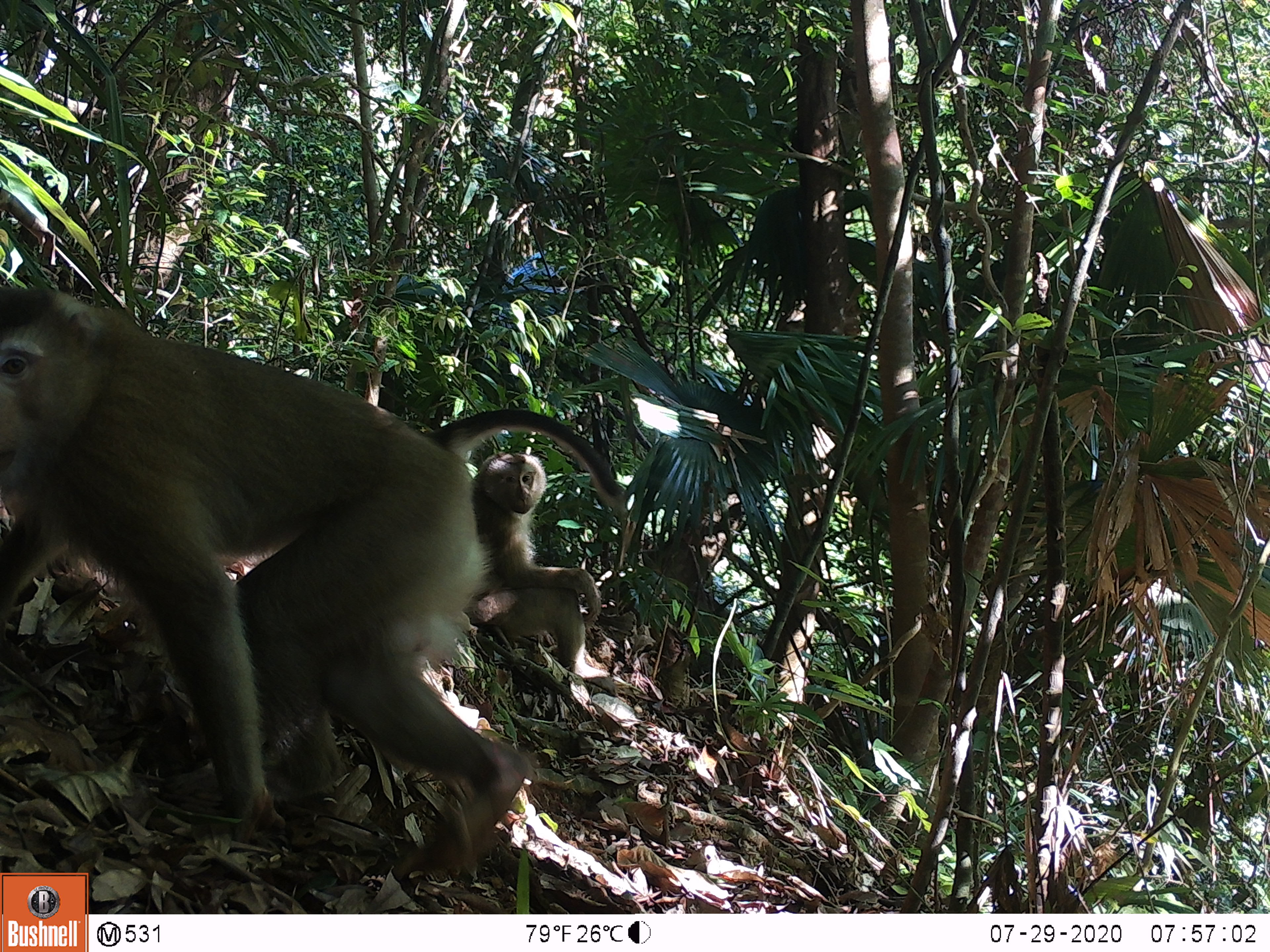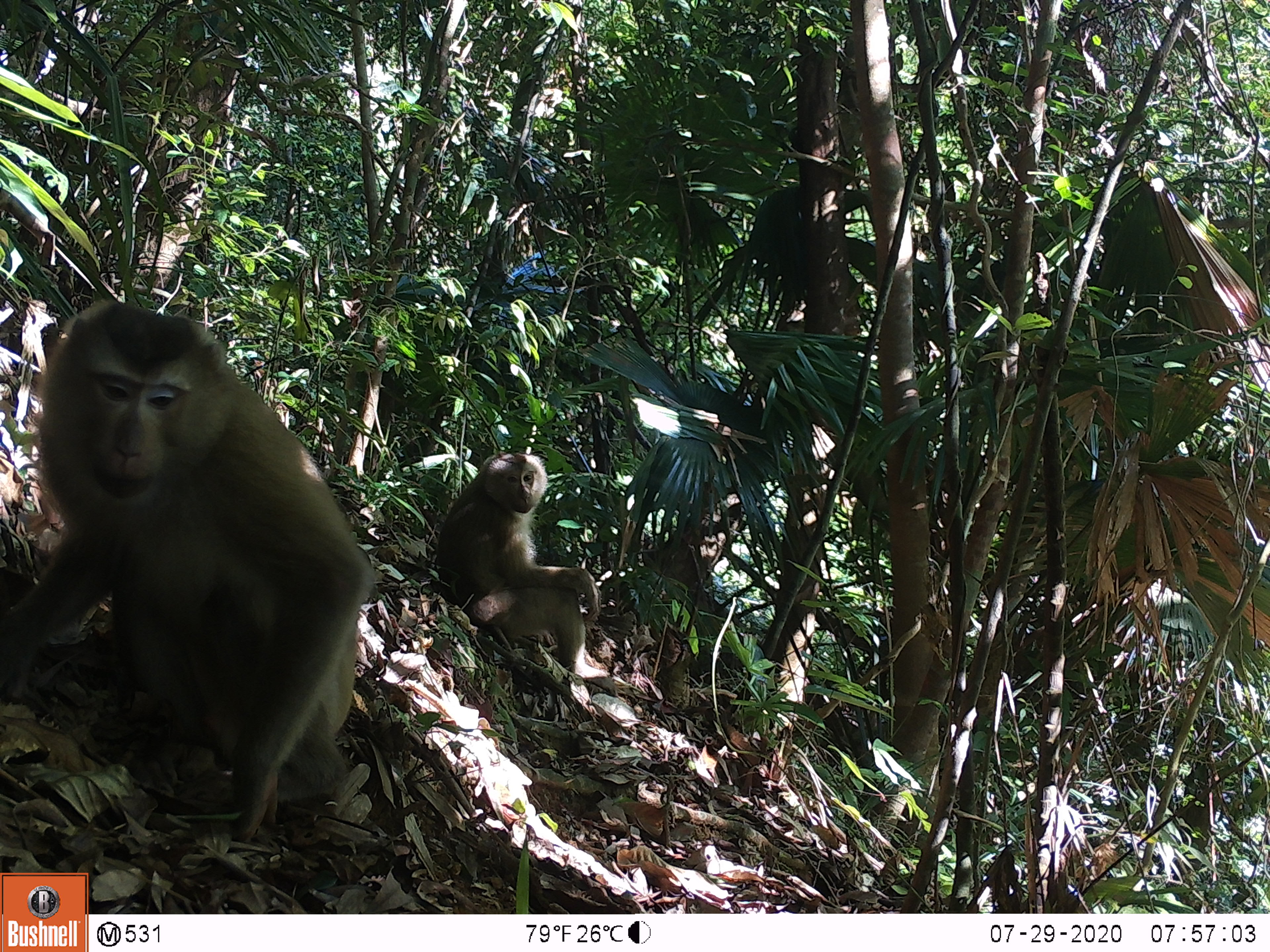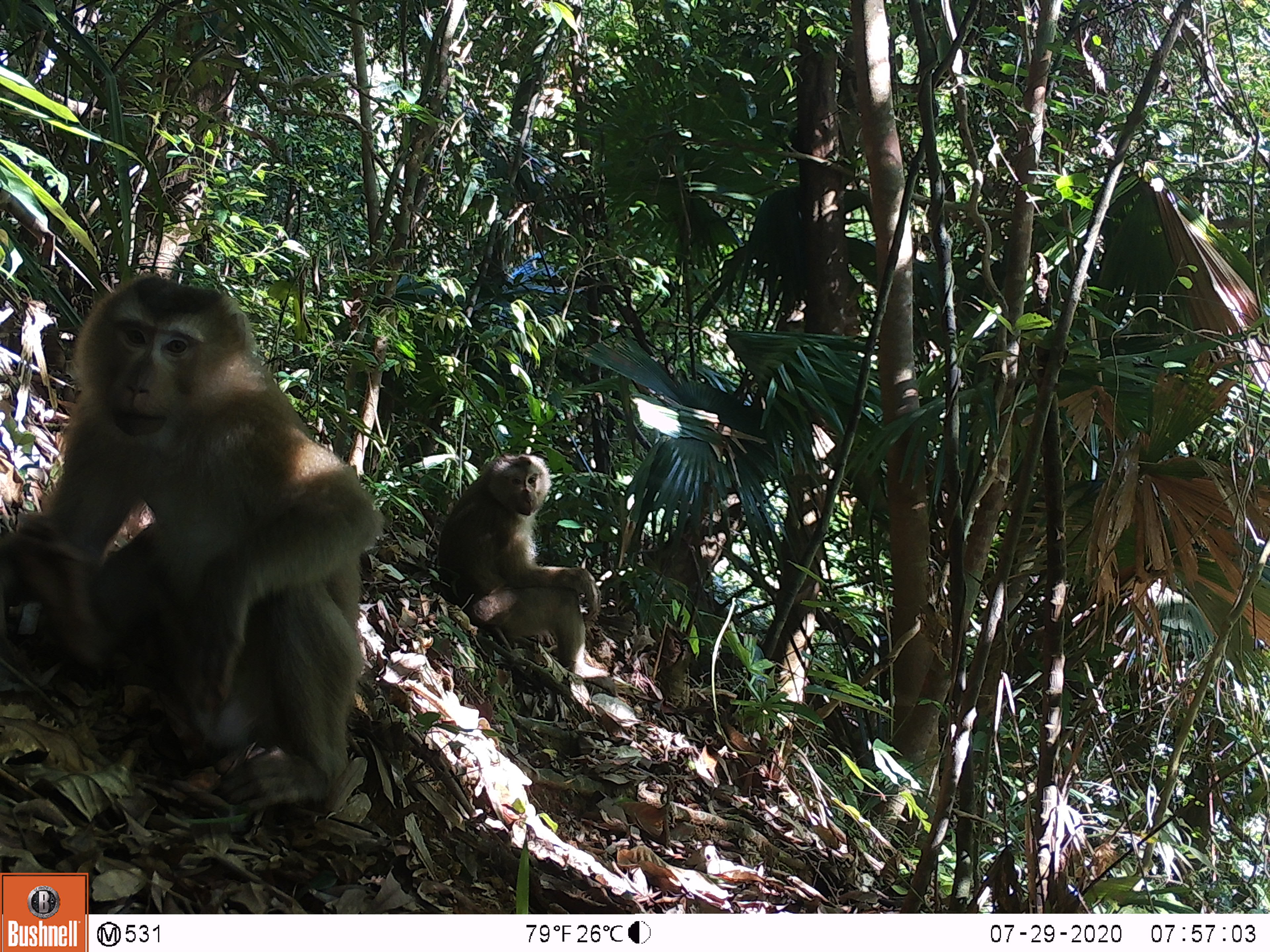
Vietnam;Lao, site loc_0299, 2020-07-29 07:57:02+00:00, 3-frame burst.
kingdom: Animalia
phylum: Chordata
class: Mammalia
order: Primates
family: Cercopithecidae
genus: Macaca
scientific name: Macaca nemestrina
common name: pig-tailed macaque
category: pig tailed macaque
Pig tailed macaque (pig-tailed macaque) (Macaca nemestrina). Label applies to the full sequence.